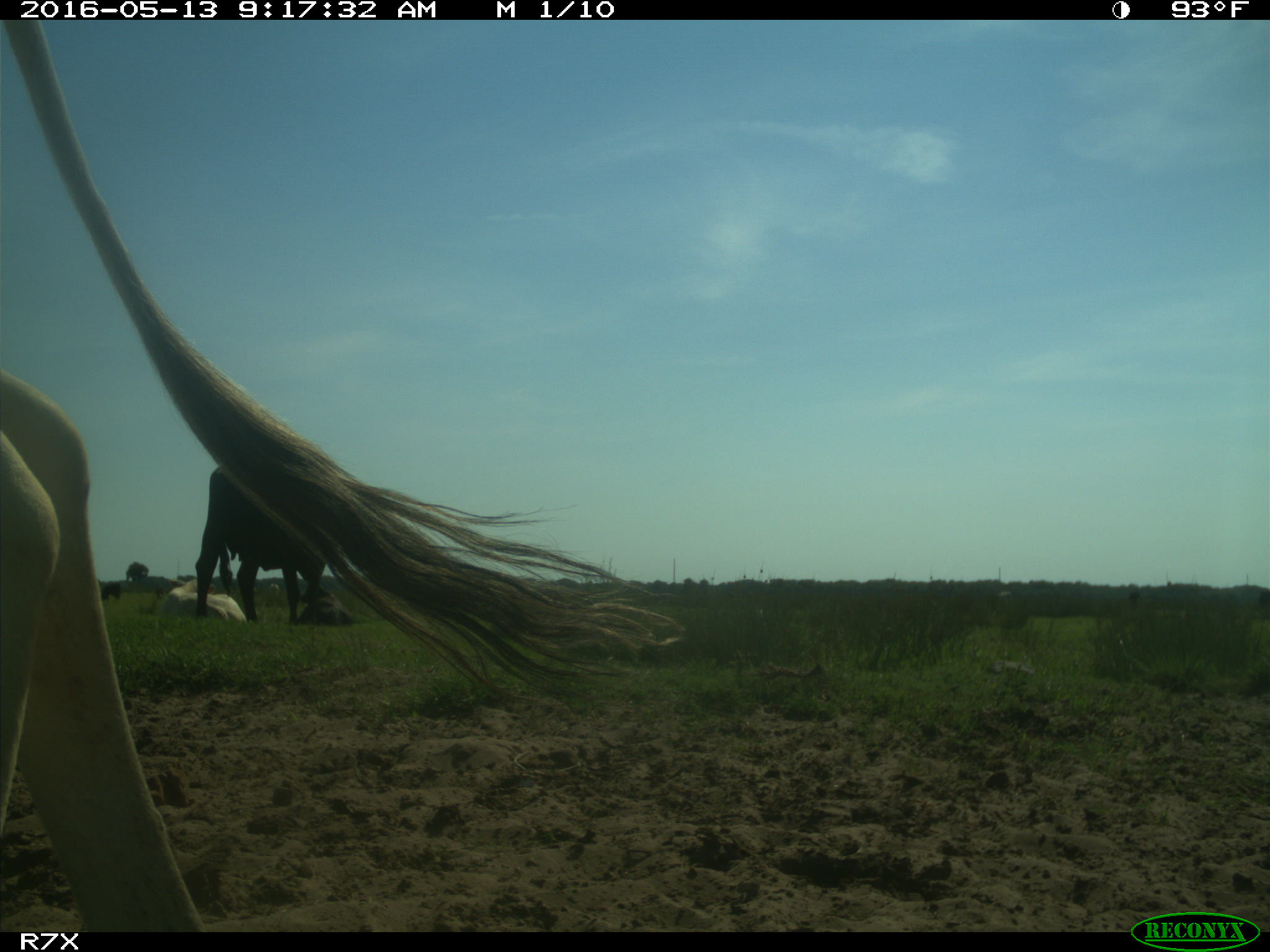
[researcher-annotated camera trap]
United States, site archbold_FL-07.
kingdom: Animalia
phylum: Chordata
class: Mammalia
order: Artiodactyla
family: Bovidae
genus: Bos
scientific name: Bos taurus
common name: domestic cow